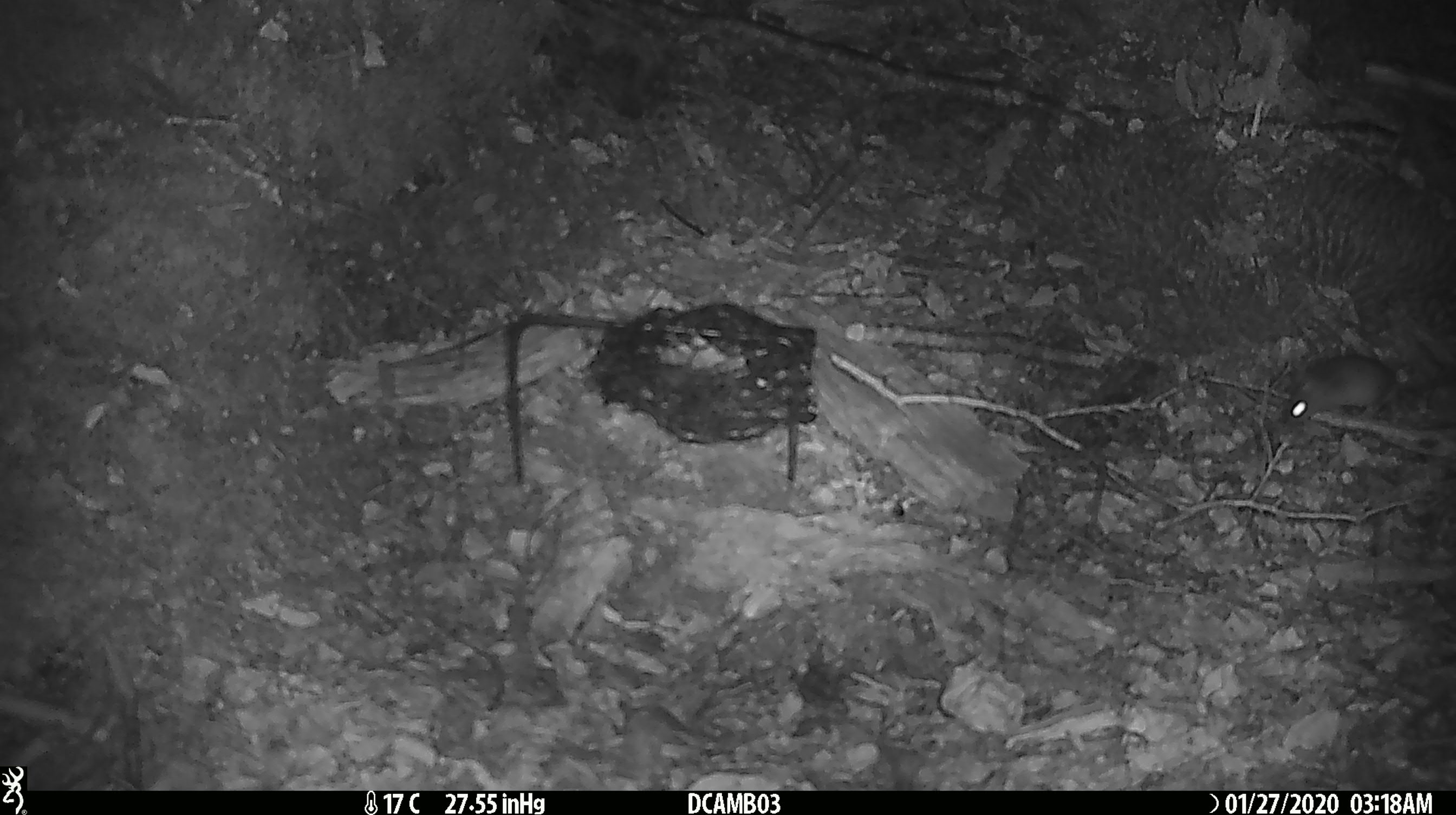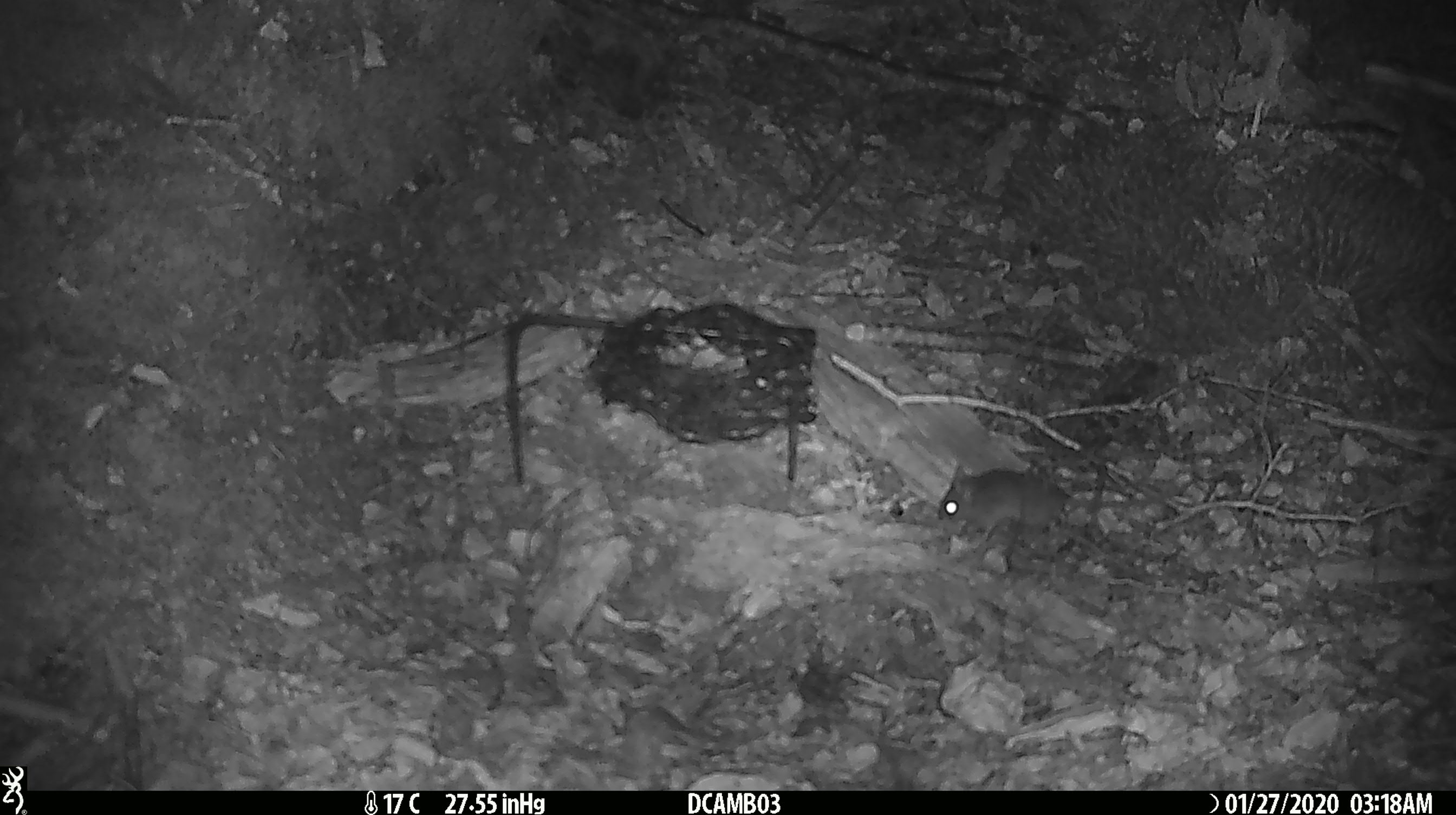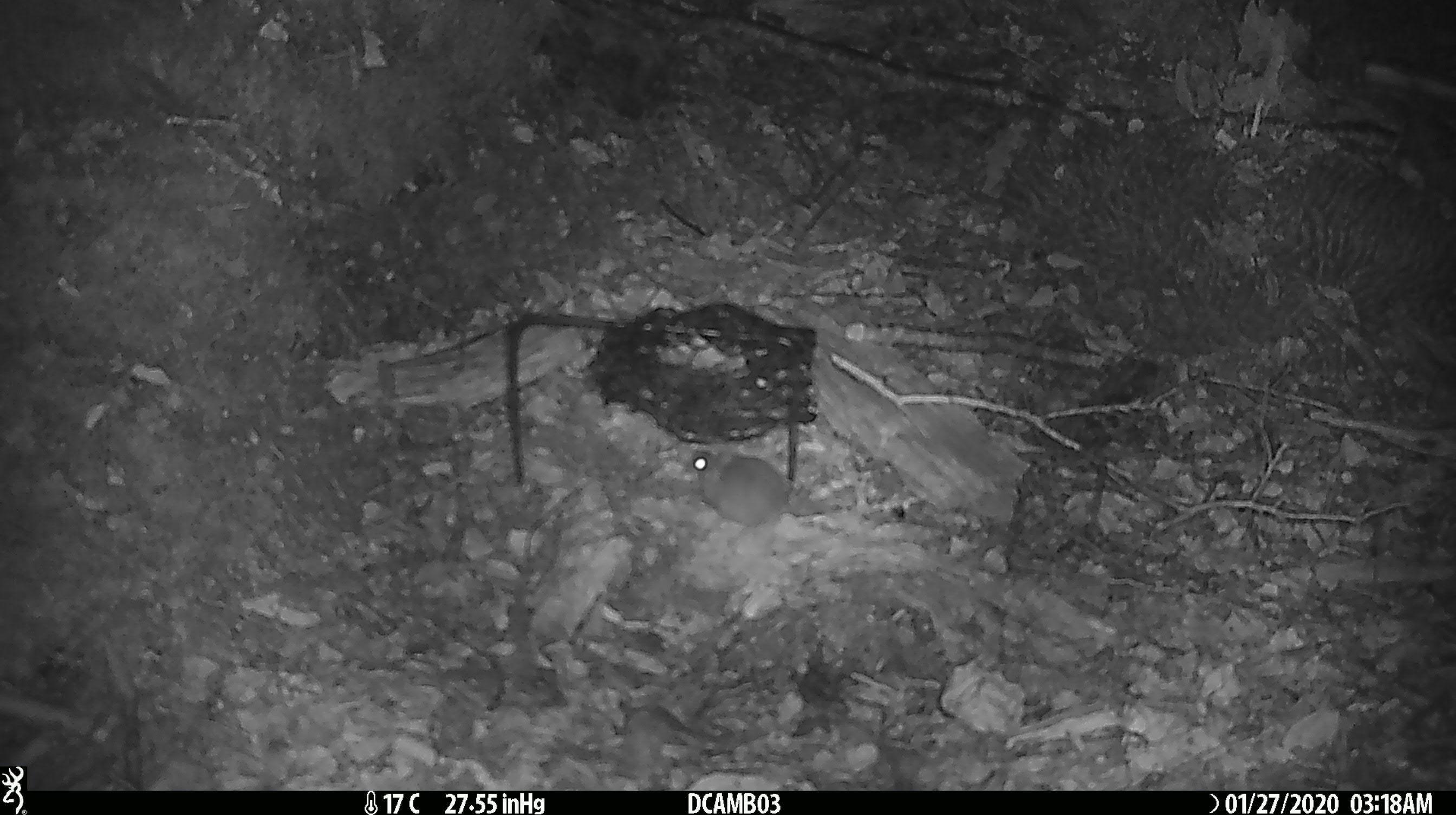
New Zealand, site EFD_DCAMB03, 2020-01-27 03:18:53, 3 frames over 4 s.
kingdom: Animalia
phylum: Chordata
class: Mammalia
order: Rodentia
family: Muridae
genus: Mus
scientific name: Mus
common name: mouse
Mouse (Mus).